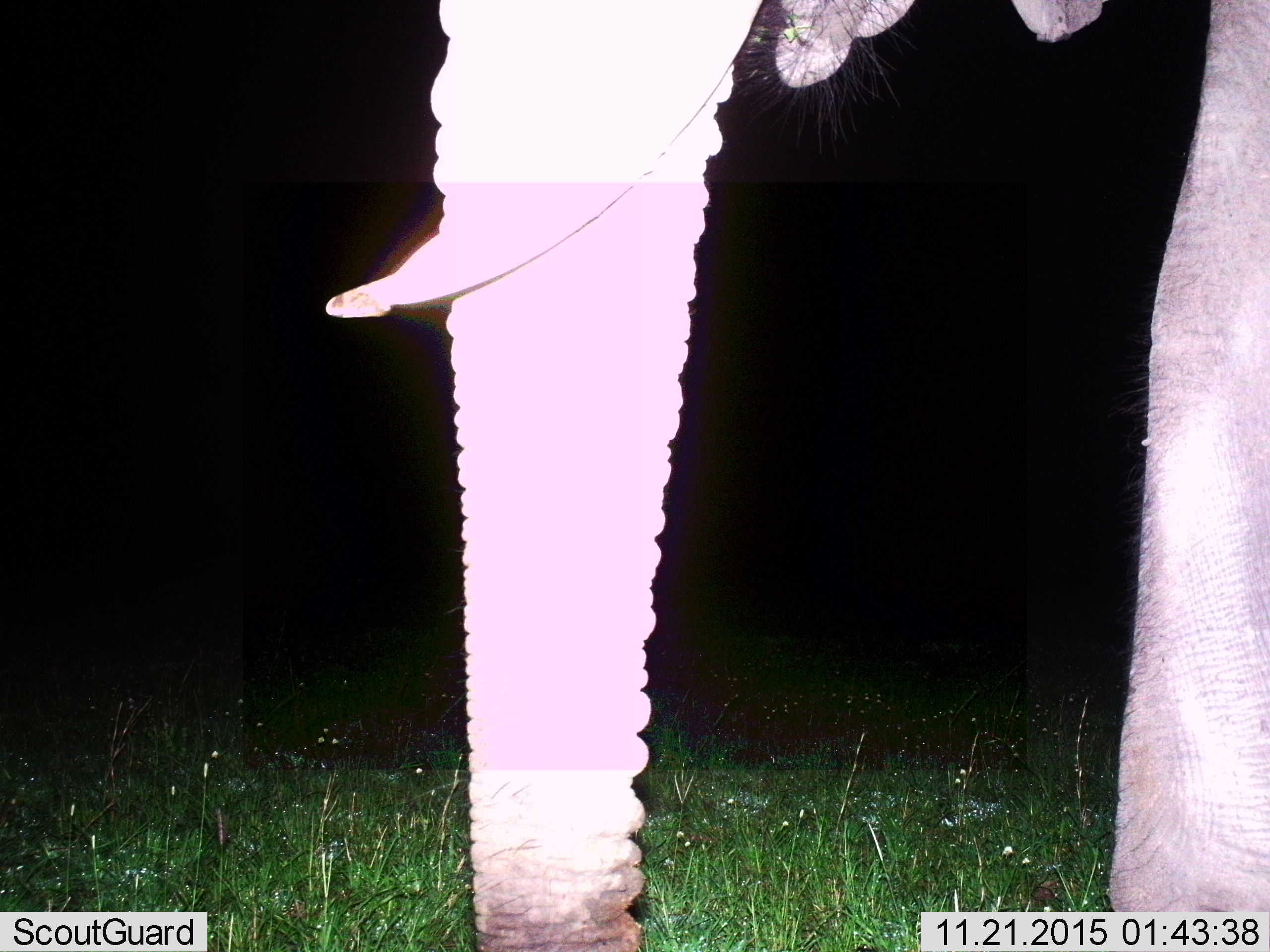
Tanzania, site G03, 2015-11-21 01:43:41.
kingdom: Animalia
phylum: Chordata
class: Mammalia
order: Proboscidea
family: Elephantidae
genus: Loxodonta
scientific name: Loxodonta africana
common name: african bush elephant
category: elephant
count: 1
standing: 94%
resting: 0%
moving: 12%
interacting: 0%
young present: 0%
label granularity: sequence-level